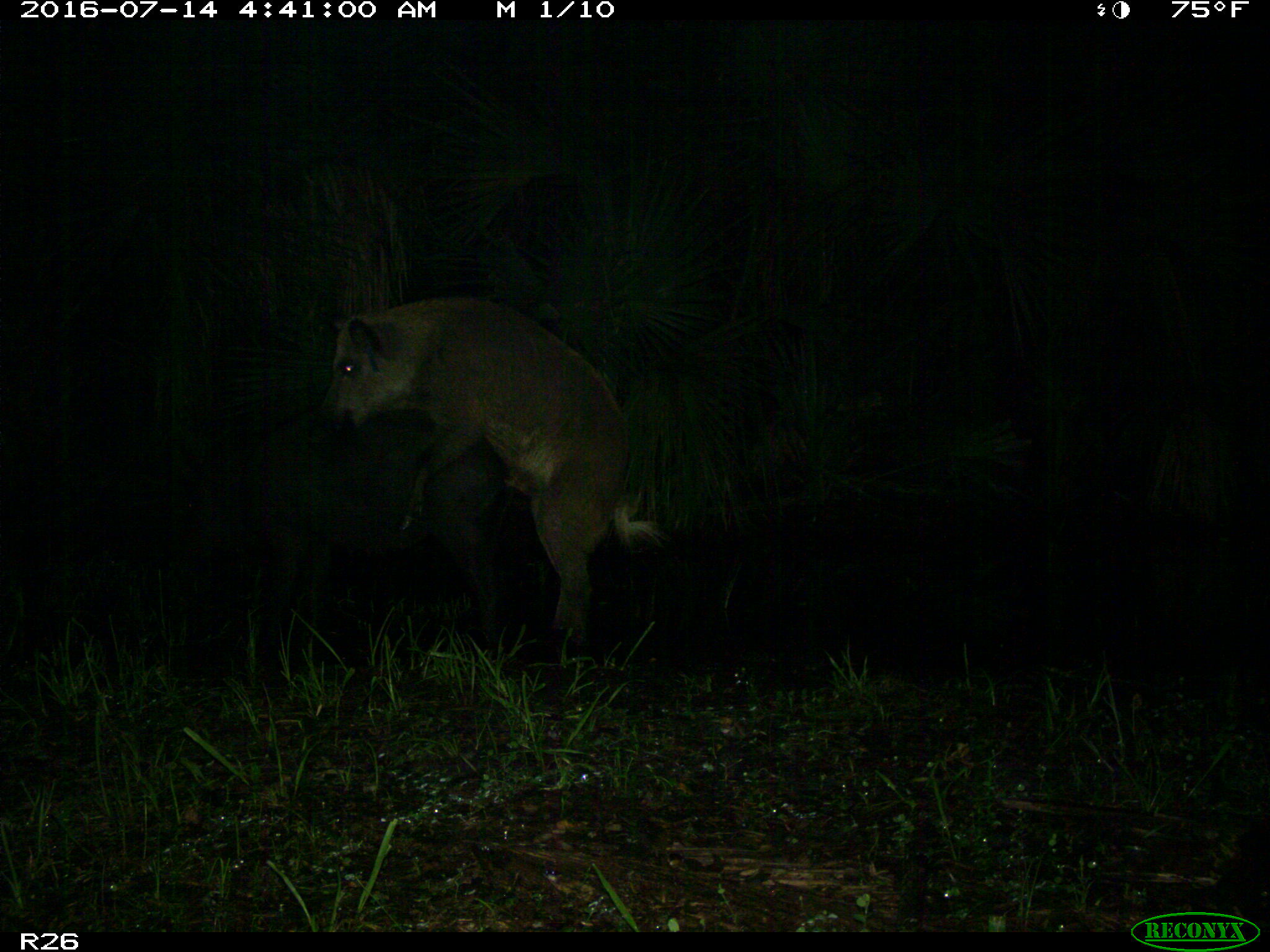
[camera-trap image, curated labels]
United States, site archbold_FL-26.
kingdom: Animalia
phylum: Chordata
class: Mammalia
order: Artiodactyla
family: Suidae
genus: Sus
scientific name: Sus scrofa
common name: wild boar